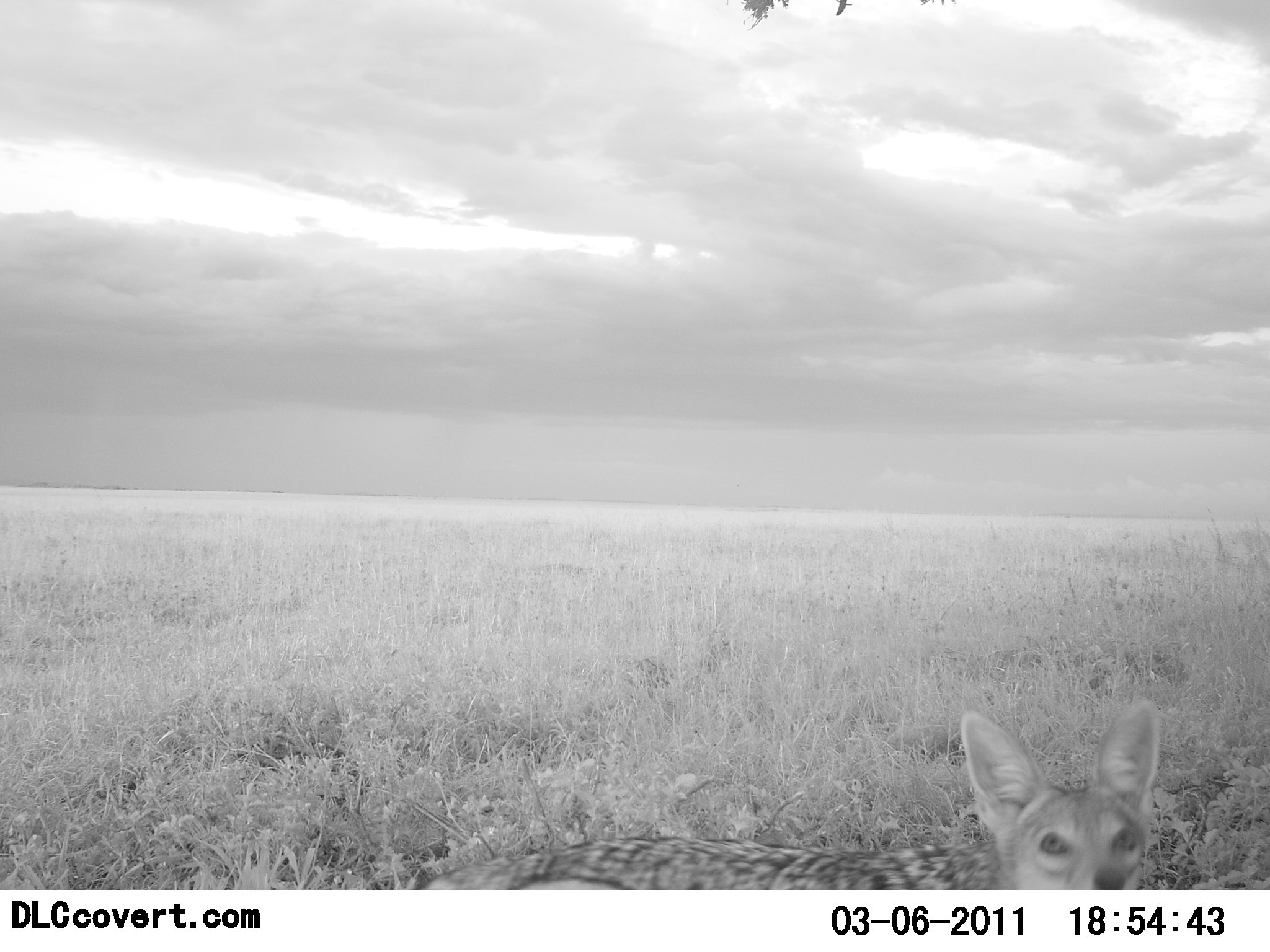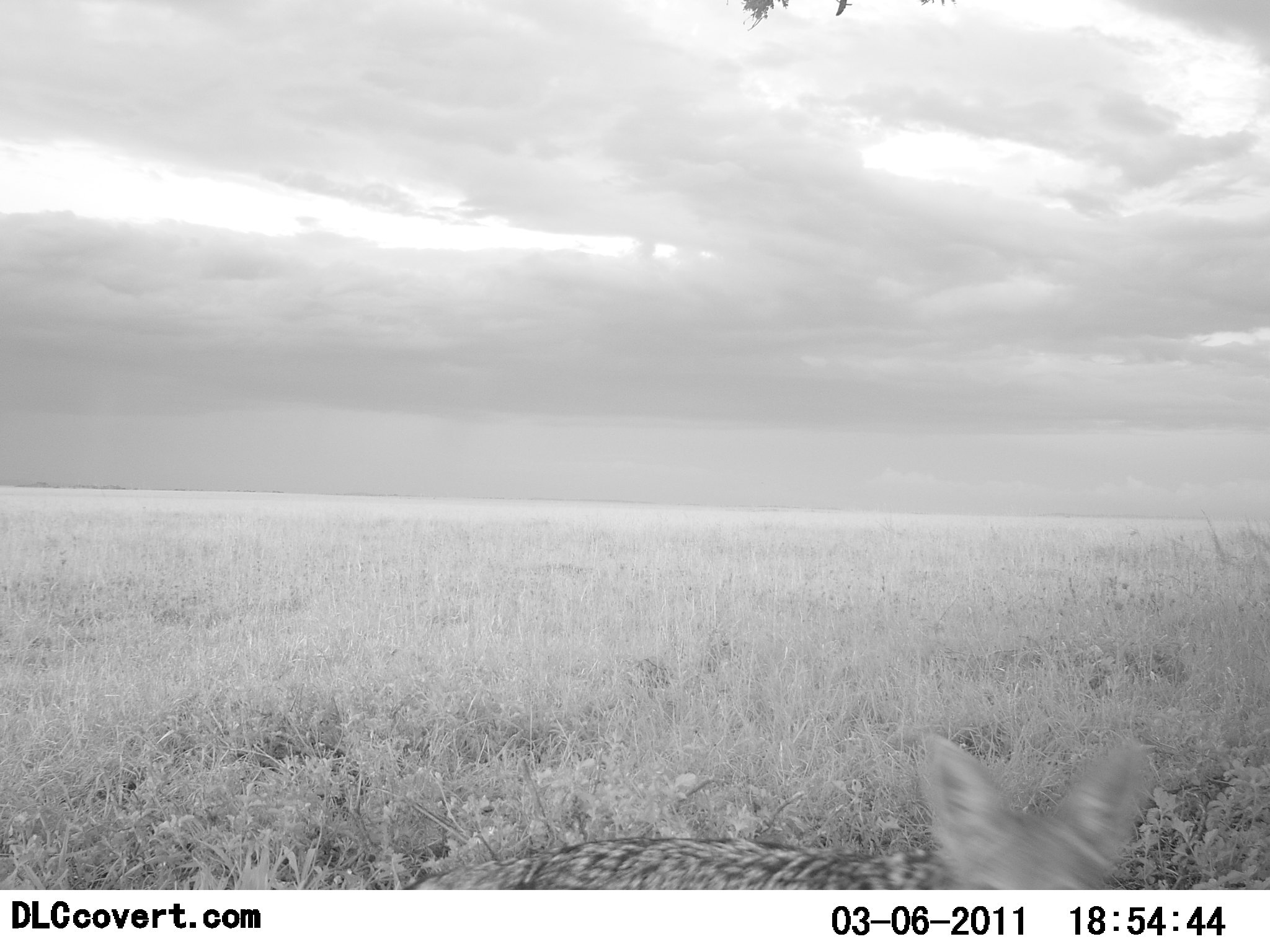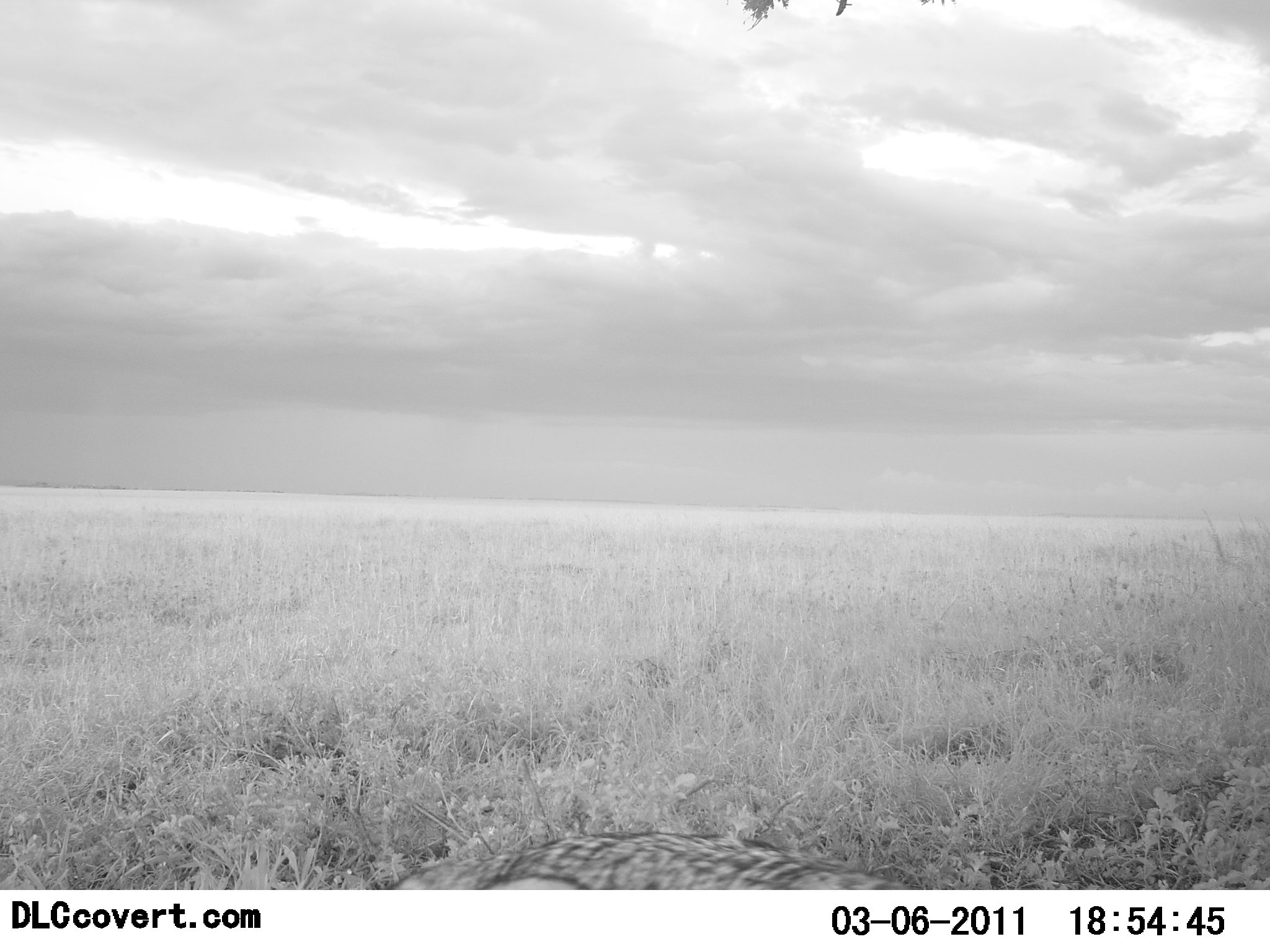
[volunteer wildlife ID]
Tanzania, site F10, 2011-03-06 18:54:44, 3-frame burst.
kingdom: Animalia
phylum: Chordata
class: Mammalia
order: Carnivora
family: Canidae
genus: Lupulella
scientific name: Lupulella mesomelas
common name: black-backed jackal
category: jackal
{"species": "jackal (black-backed jackal) (Lupulella mesomelas)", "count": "1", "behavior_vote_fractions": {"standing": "73%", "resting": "0%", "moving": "36%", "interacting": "0%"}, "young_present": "0%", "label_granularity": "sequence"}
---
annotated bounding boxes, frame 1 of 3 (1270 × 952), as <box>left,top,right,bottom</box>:
animal: <box>417,695,1163,890</box>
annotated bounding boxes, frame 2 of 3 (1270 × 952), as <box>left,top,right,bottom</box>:
animal: <box>414,731,1153,891</box>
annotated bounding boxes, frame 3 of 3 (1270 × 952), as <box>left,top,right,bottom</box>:
animal: <box>388,832,910,890</box>